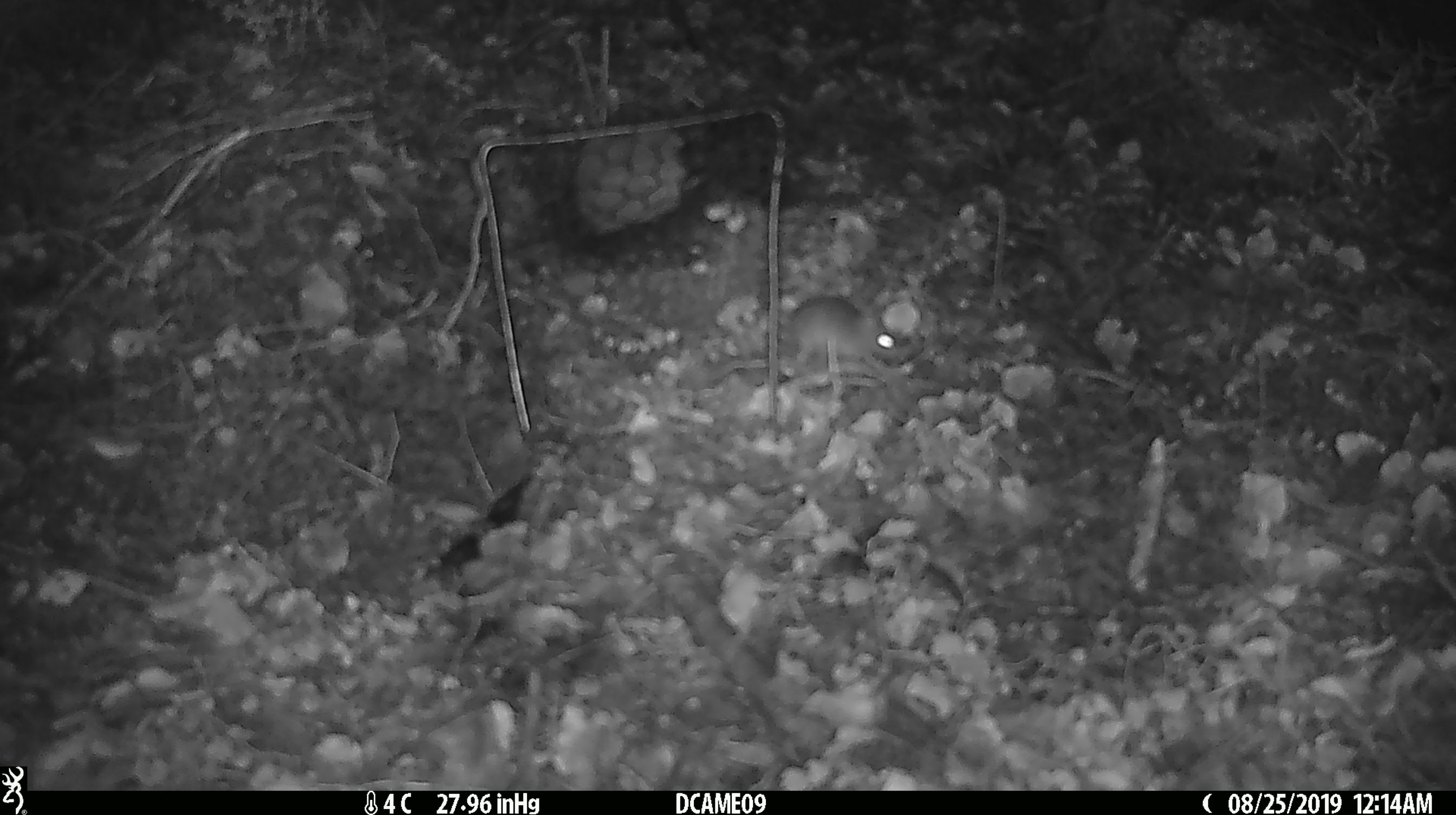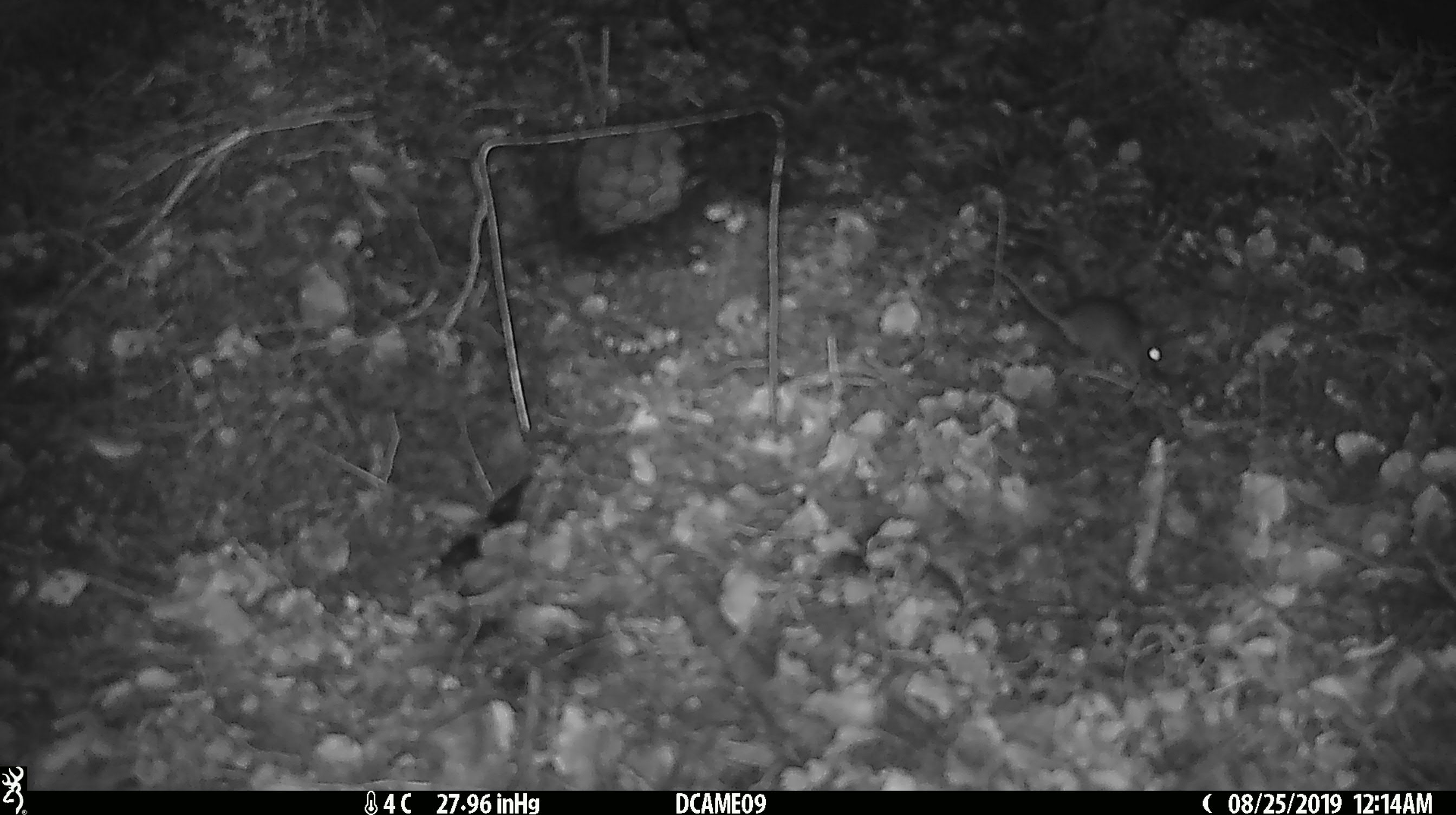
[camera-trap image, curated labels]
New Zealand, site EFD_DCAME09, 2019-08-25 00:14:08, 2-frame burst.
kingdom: Animalia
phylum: Chordata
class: Mammalia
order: Rodentia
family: Muridae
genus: Mus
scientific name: Mus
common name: mouse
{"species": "mouse (Mus)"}